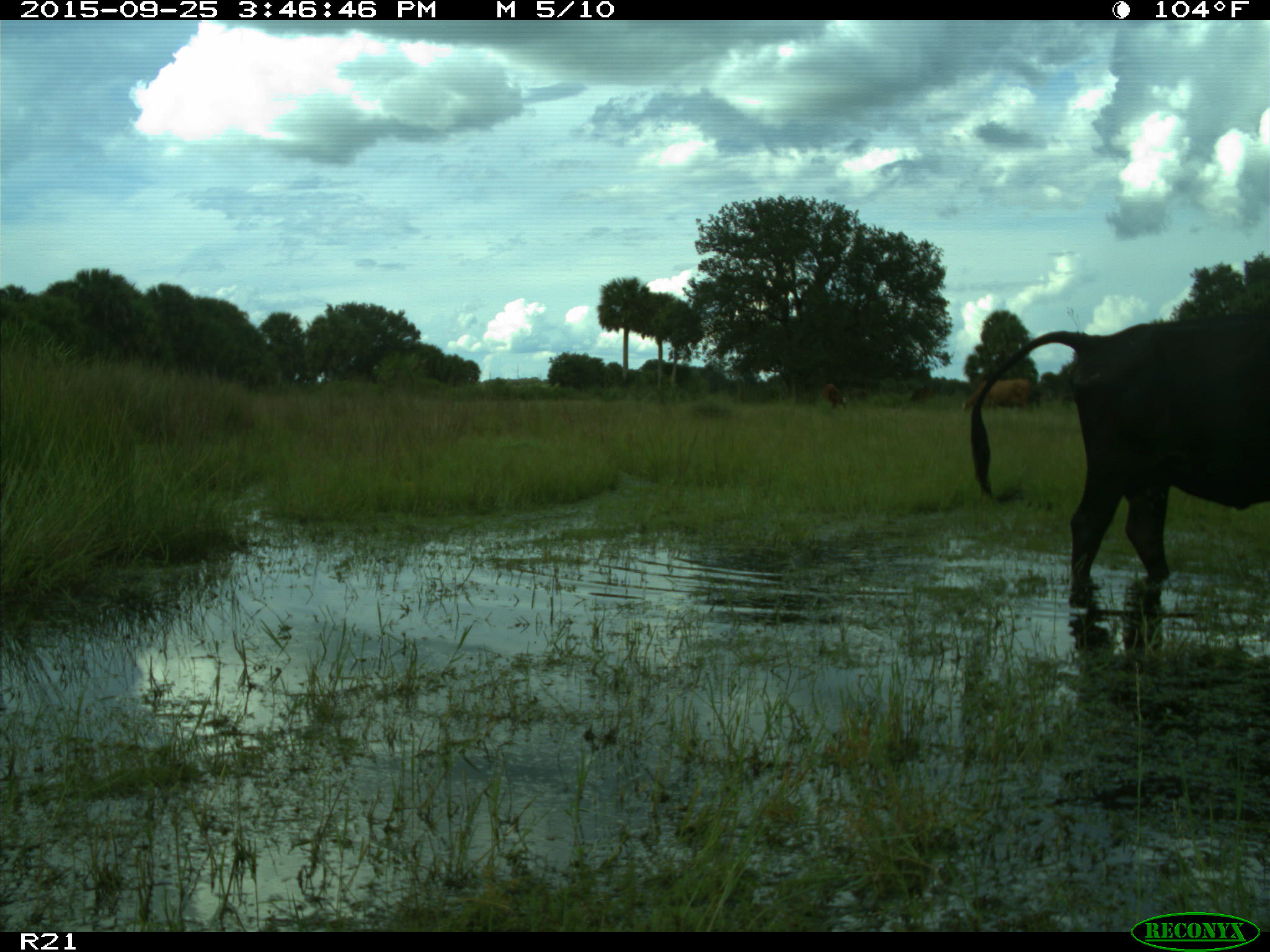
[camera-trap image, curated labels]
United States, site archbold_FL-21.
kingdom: Animalia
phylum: Chordata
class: Mammalia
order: Artiodactyla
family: Bovidae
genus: Bos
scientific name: Bos taurus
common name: domestic cow